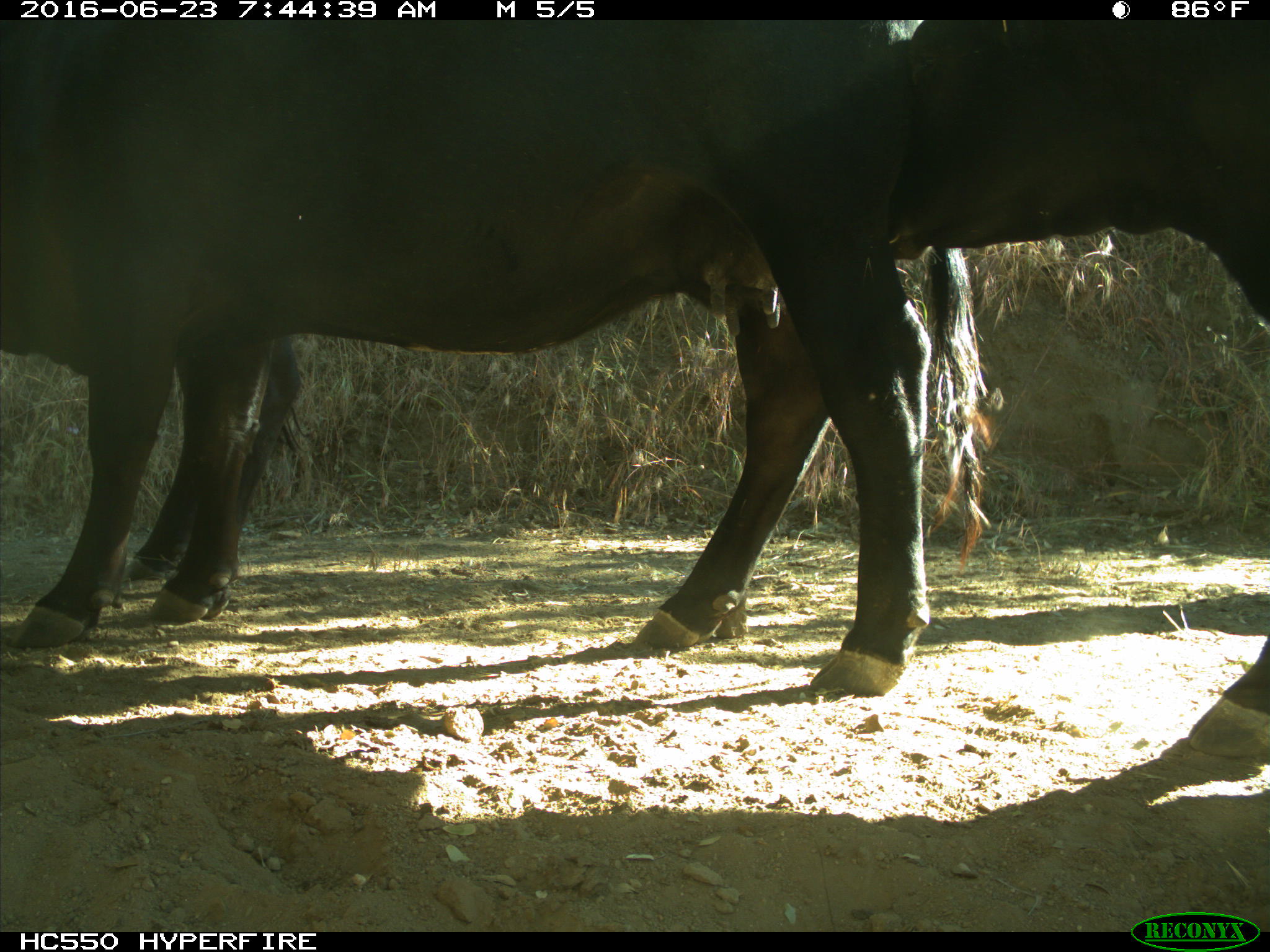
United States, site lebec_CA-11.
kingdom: Animalia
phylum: Chordata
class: Mammalia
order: Artiodactyla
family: Bovidae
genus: Bos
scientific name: Bos taurus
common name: domestic cow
Bos taurus (domestic cow).